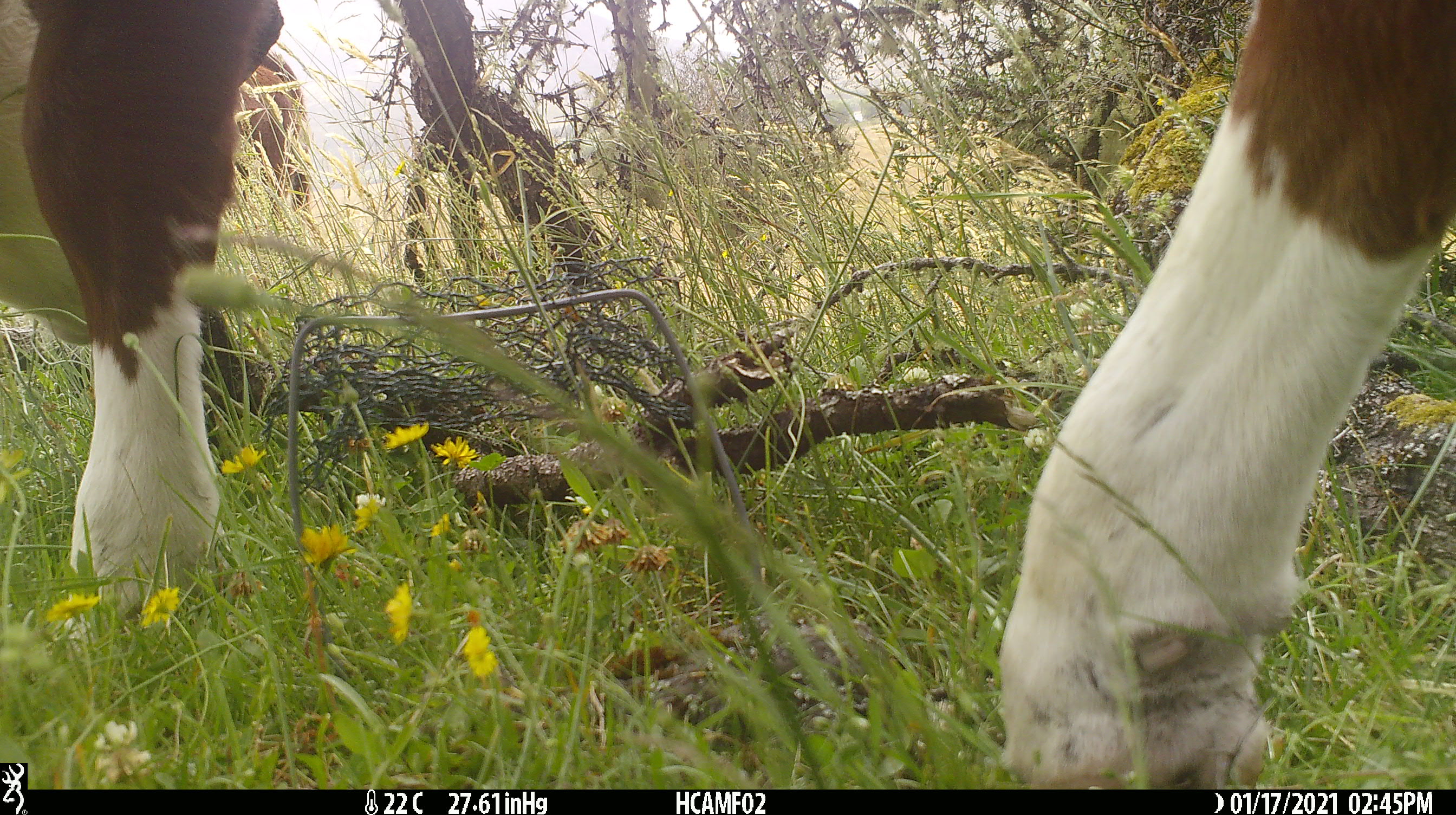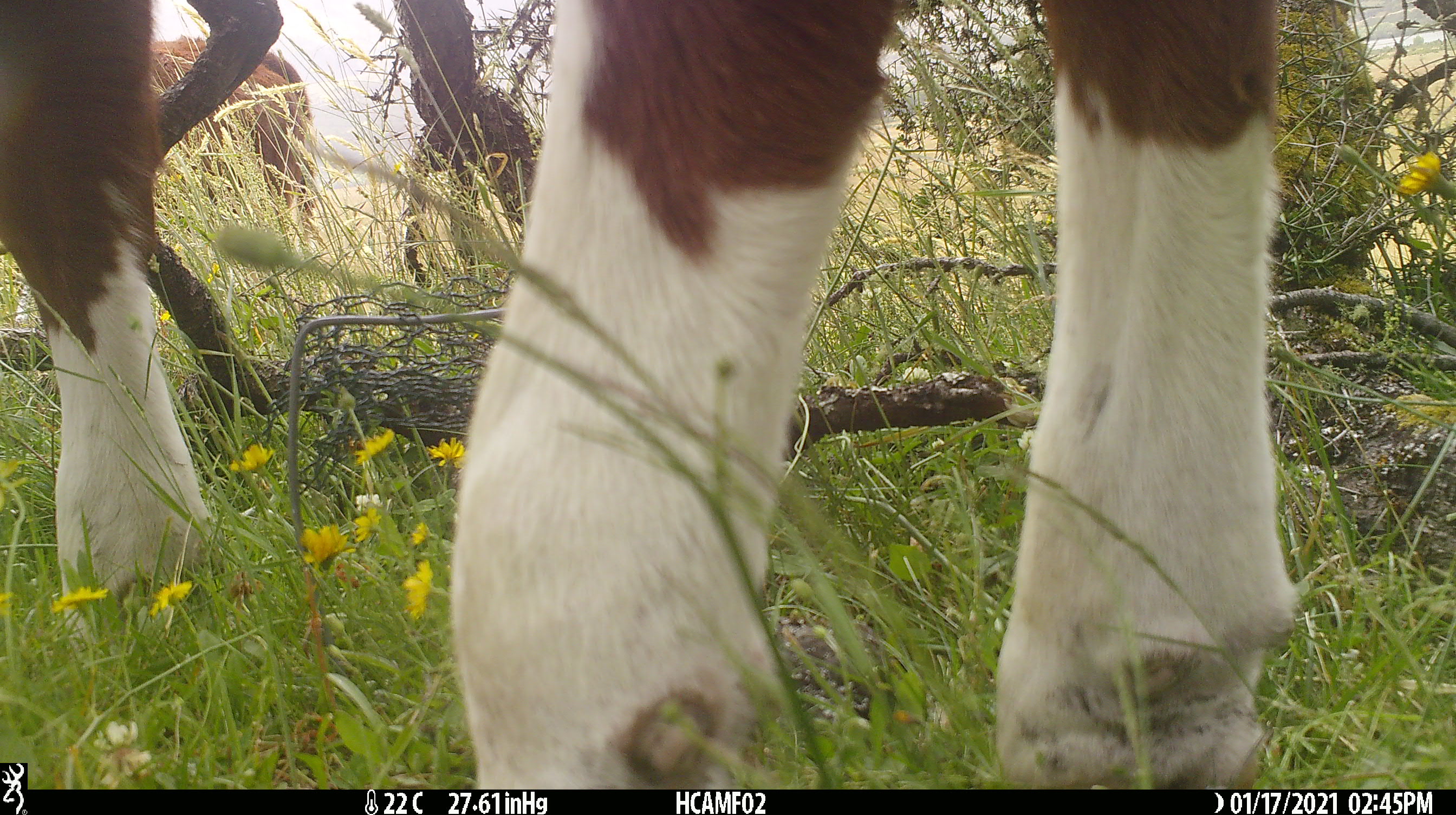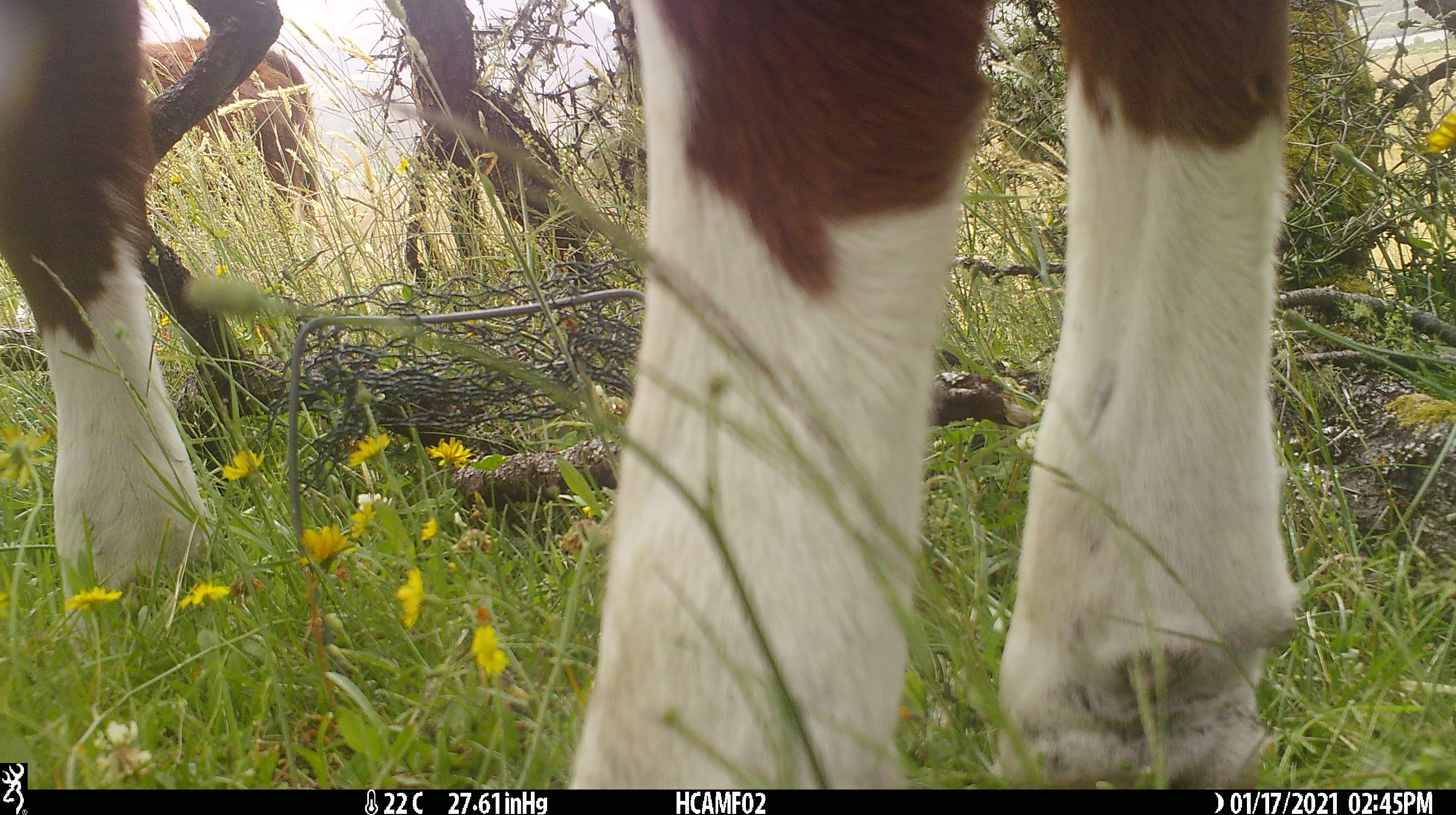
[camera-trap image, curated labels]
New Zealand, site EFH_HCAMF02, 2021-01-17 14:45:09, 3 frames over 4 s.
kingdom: Animalia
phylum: Chordata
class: Mammalia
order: Artiodactyla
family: Bovidae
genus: Bos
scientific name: Bos taurus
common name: domestic cow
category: cow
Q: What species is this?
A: Cow (domestic cow) (Bos taurus).